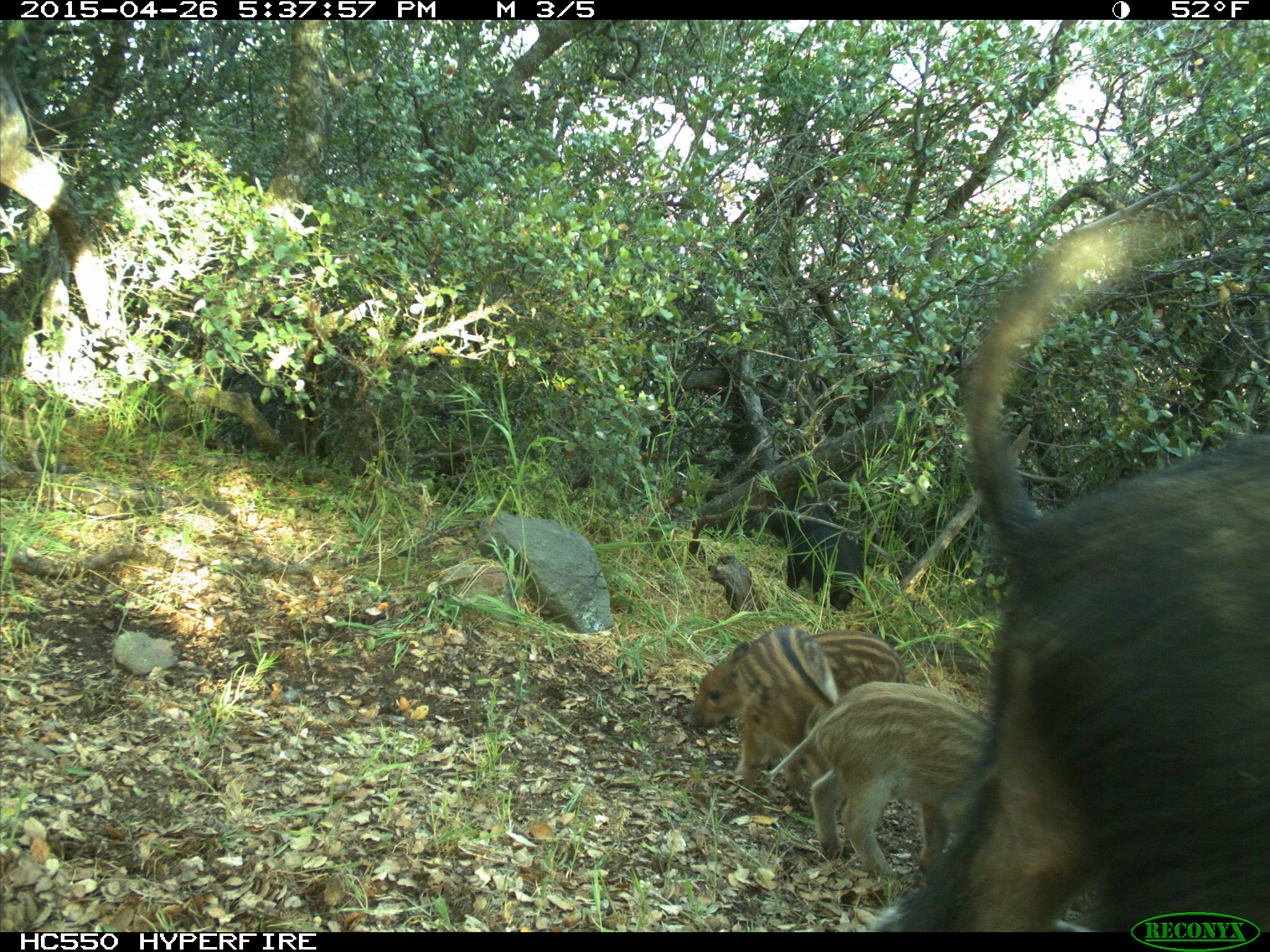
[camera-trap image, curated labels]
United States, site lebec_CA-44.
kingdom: Animalia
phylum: Chordata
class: Mammalia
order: Artiodactyla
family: Suidae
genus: Sus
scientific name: Sus scrofa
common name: wild boar